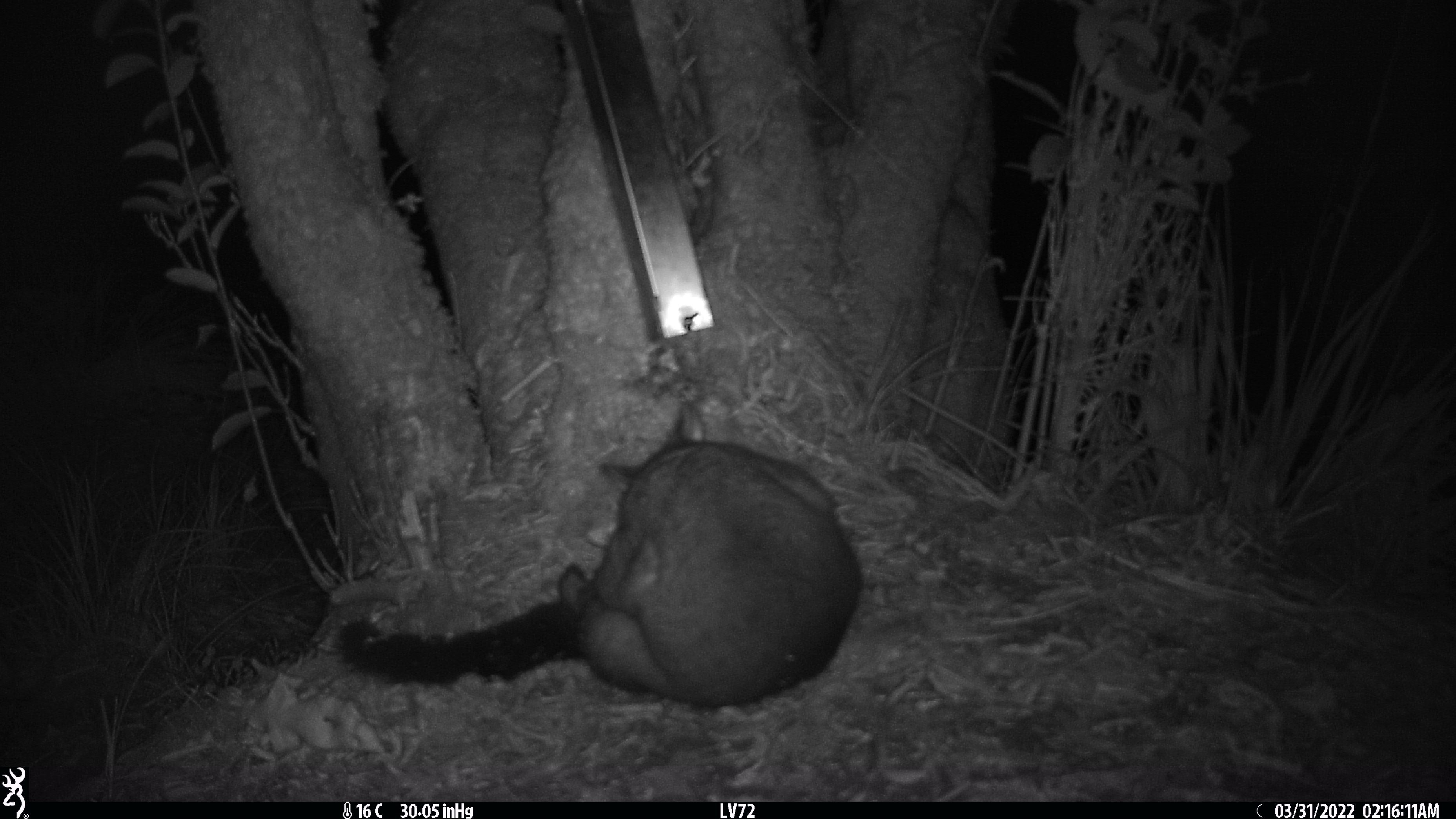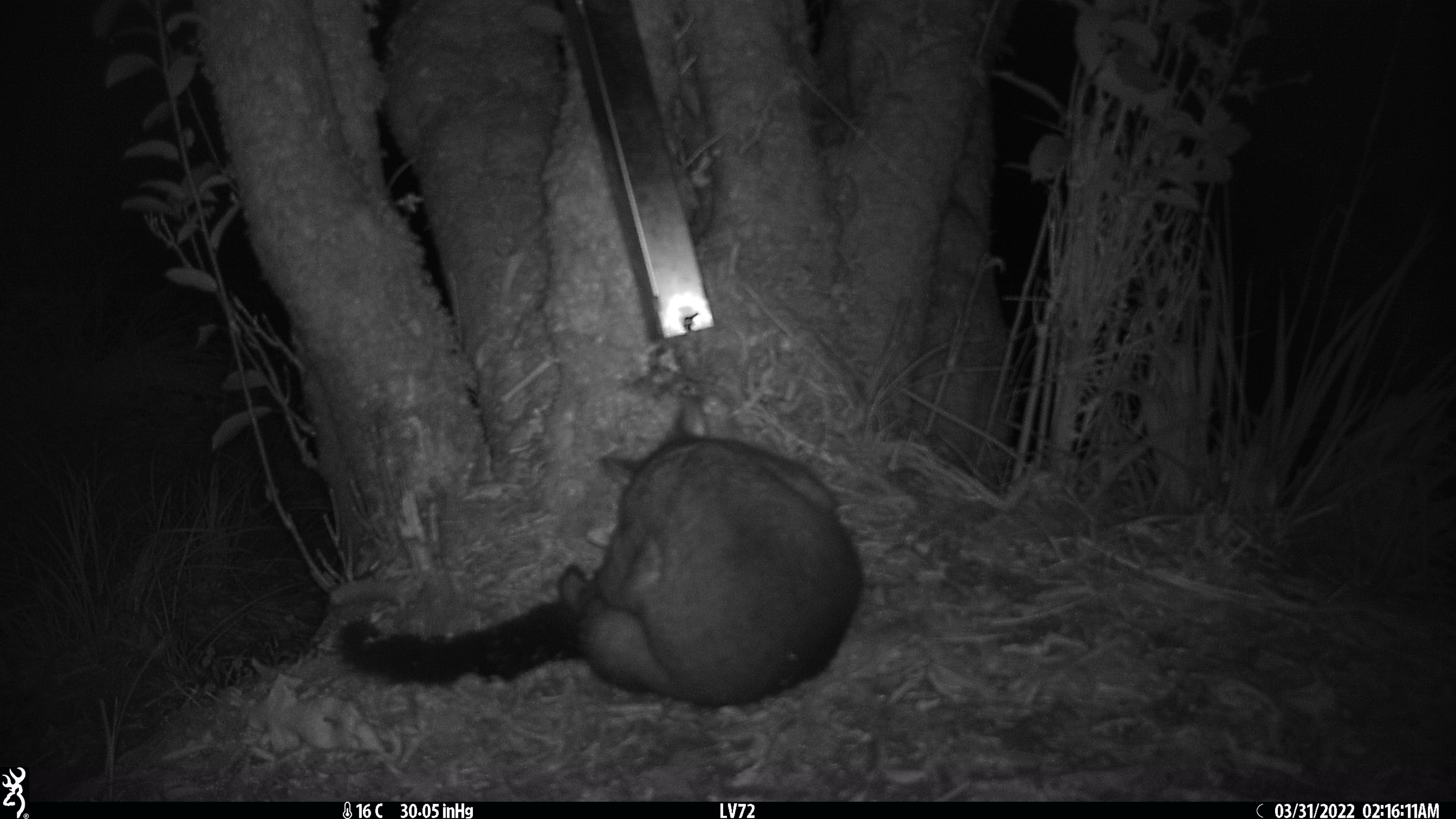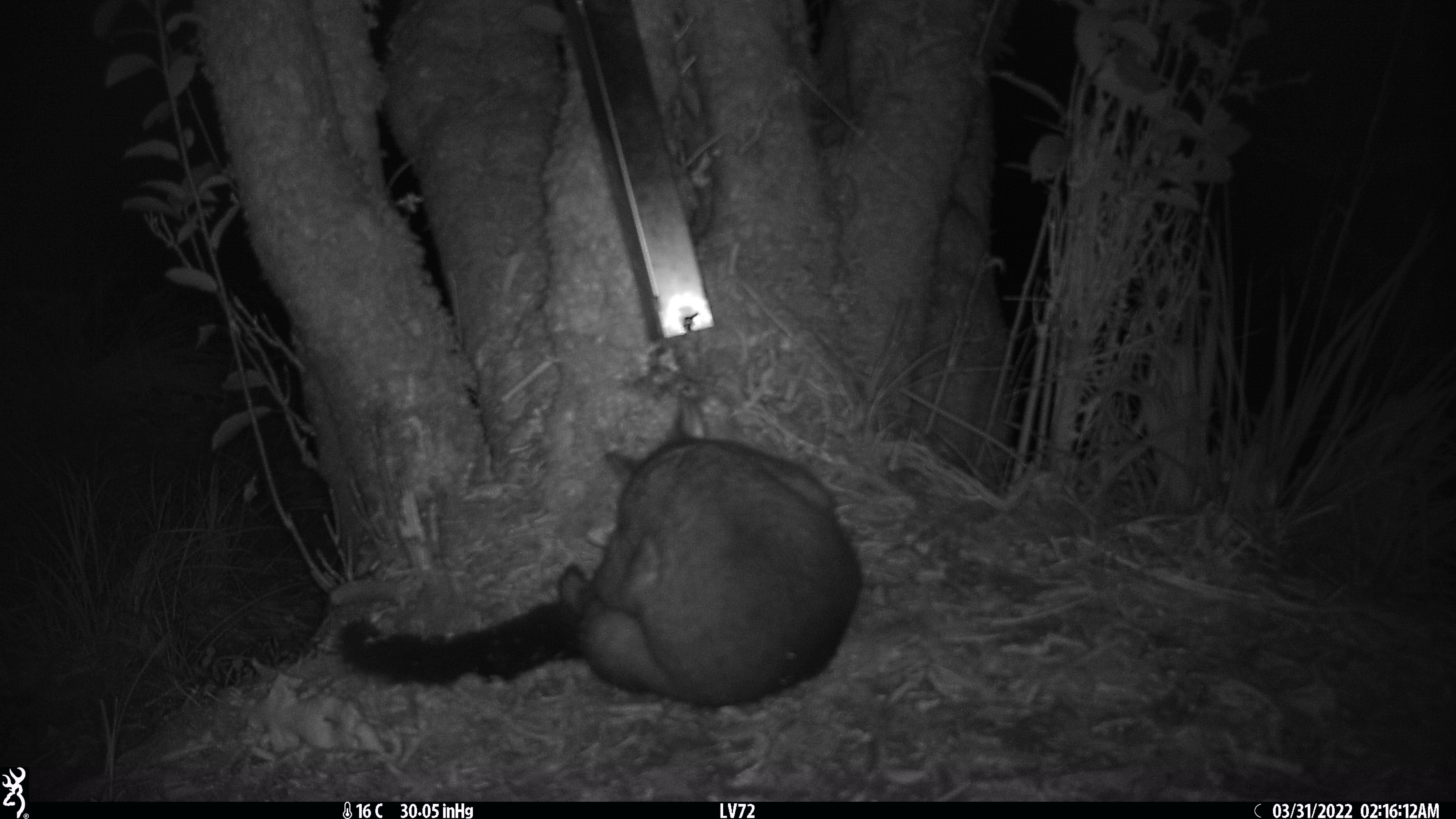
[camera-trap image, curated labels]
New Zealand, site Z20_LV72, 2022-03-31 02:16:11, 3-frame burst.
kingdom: Animalia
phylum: Chordata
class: Mammalia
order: Diprotodontia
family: Phalangeridae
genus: Trichosurus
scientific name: Trichosurus vulpecula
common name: common brushtail possum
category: possum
Possum (common brushtail possum) (Trichosurus vulpecula).